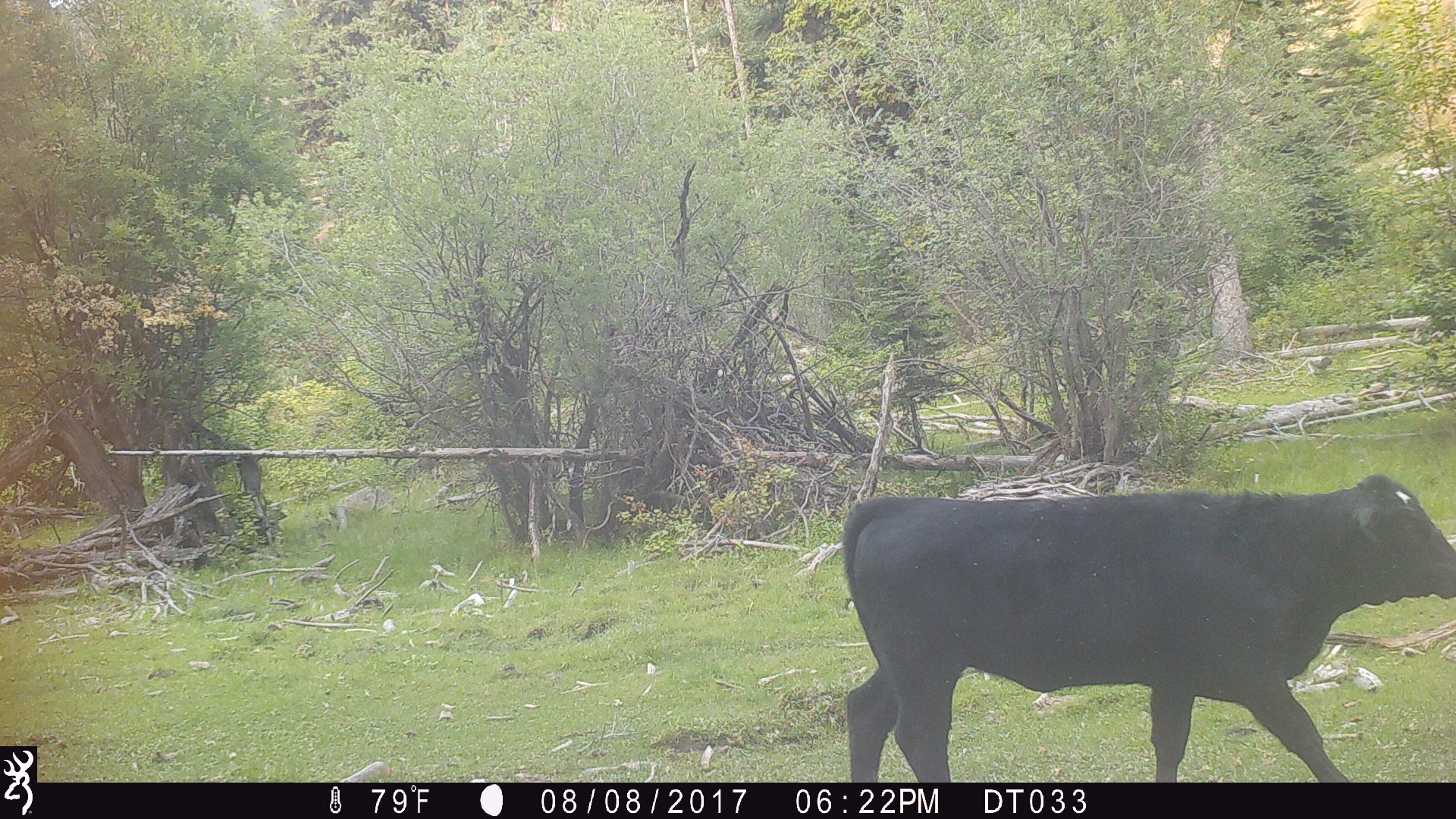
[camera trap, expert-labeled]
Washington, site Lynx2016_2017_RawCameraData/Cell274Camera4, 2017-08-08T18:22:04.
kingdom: Animalia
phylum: Chordata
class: Mammalia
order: Artiodactyla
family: Bovidae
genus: Bos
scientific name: Bos taurus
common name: domestic cattle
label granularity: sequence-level